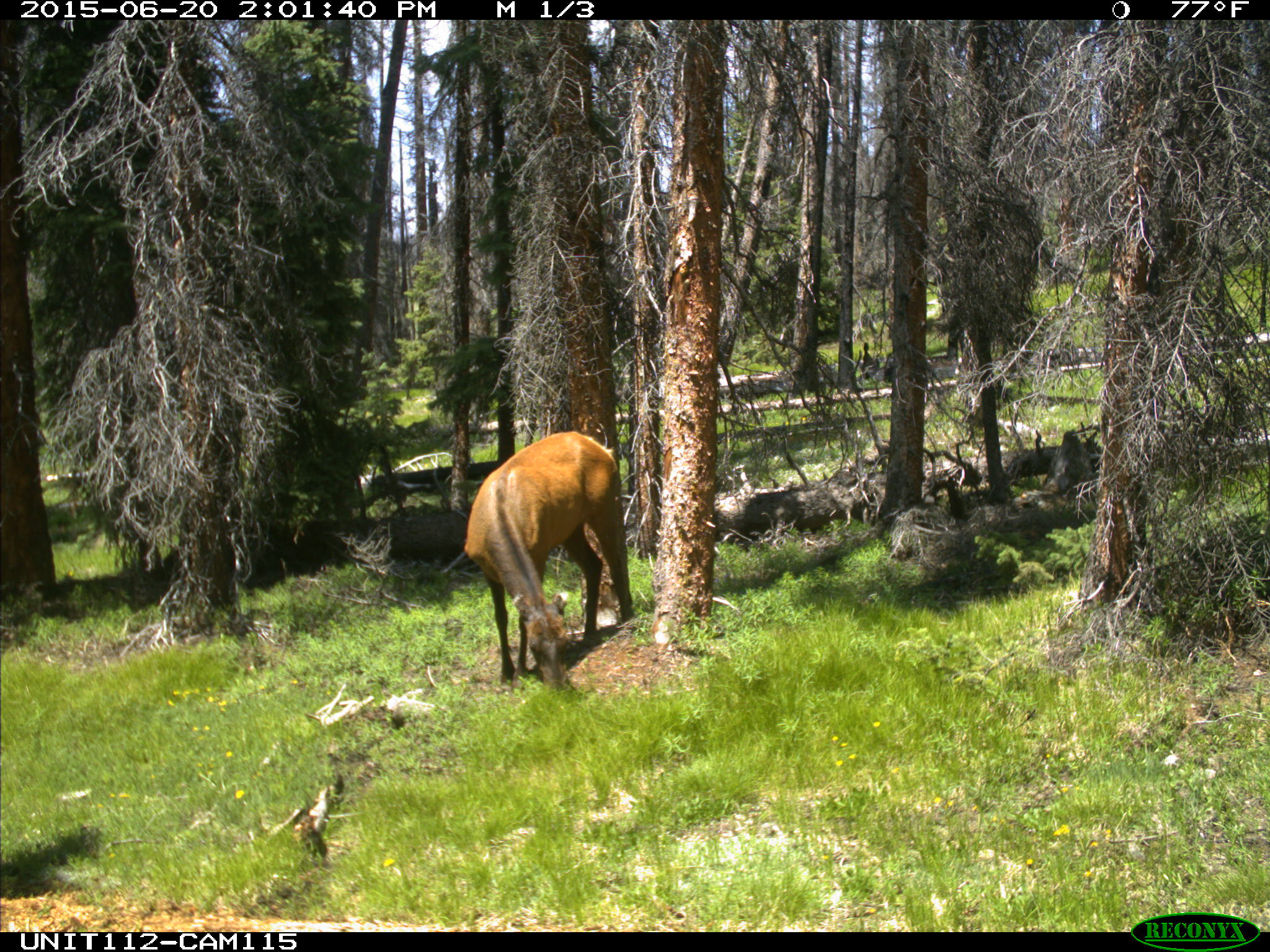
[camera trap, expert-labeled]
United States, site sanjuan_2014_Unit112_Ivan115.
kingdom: Animalia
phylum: Chordata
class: Mammalia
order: Artiodactyla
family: Cervidae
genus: Cervus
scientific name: Cervus elaphus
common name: red deer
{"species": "Cervus elaphus (red deer)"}